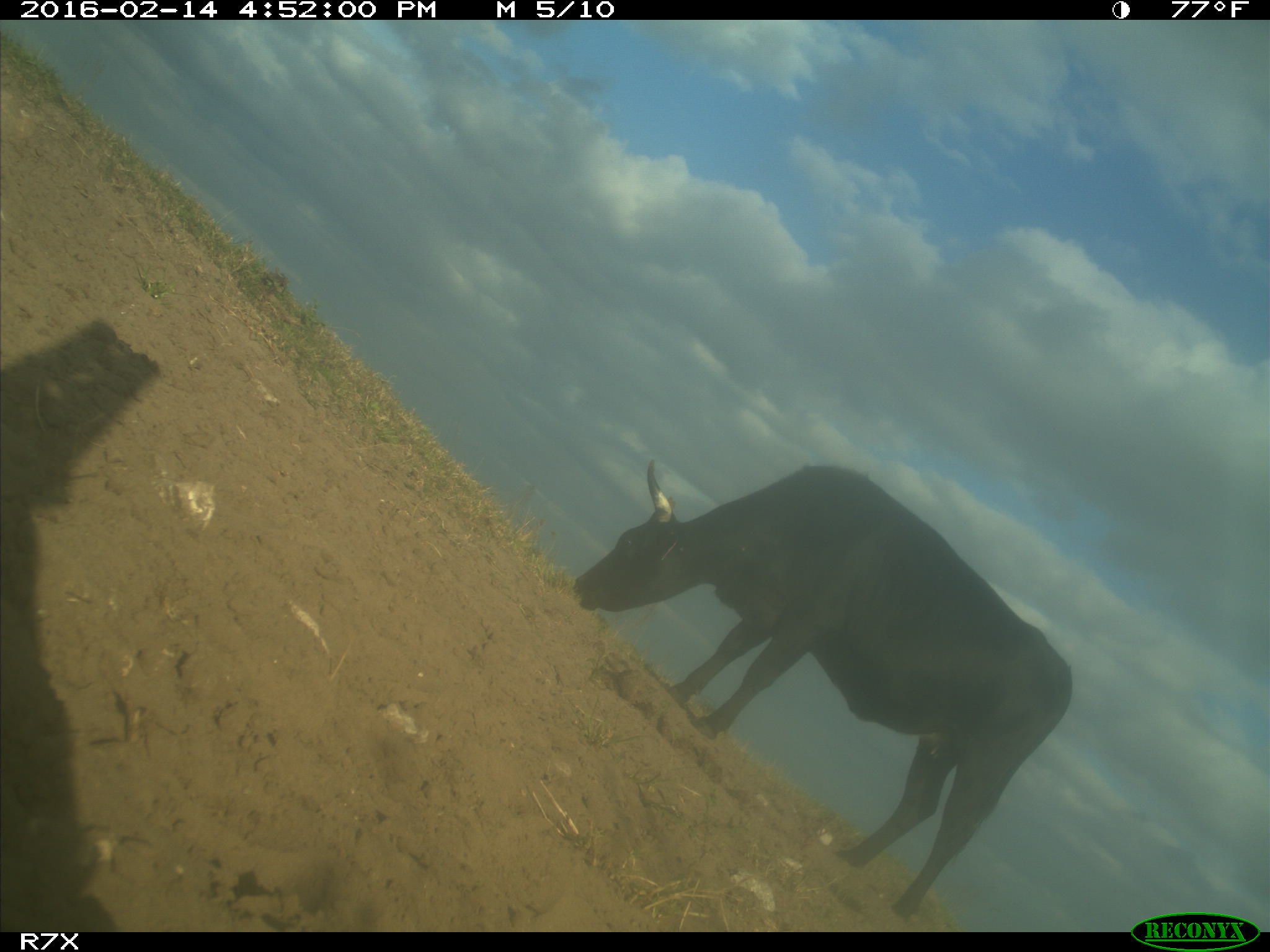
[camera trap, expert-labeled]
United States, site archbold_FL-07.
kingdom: Animalia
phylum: Chordata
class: Mammalia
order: Artiodactyla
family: Bovidae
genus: Bos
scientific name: Bos taurus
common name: domestic cow